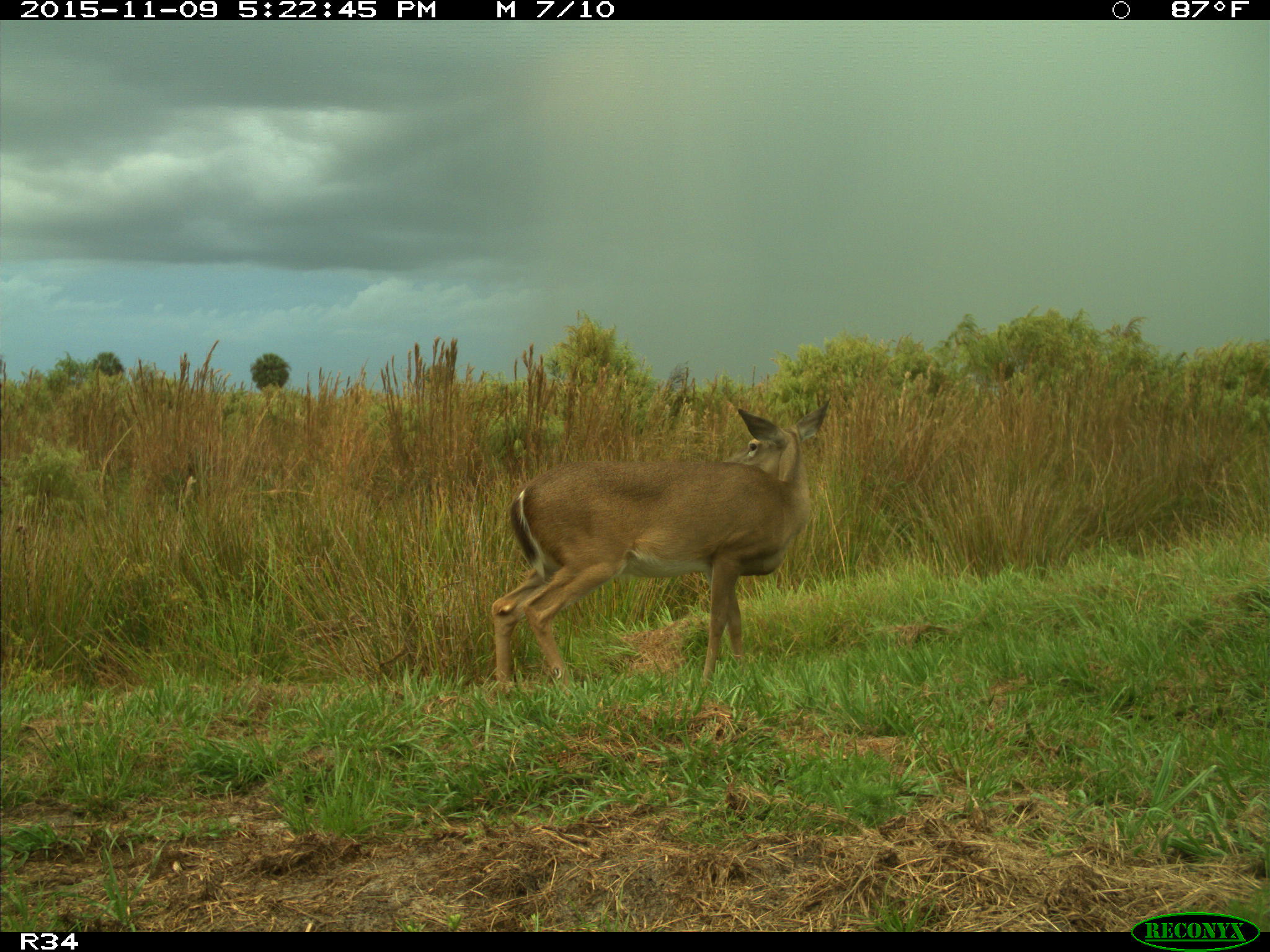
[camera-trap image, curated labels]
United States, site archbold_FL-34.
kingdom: Animalia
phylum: Chordata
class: Mammalia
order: Artiodactyla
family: Cervidae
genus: Odocoileus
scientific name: Odocoileus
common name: deer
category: unidentified deer